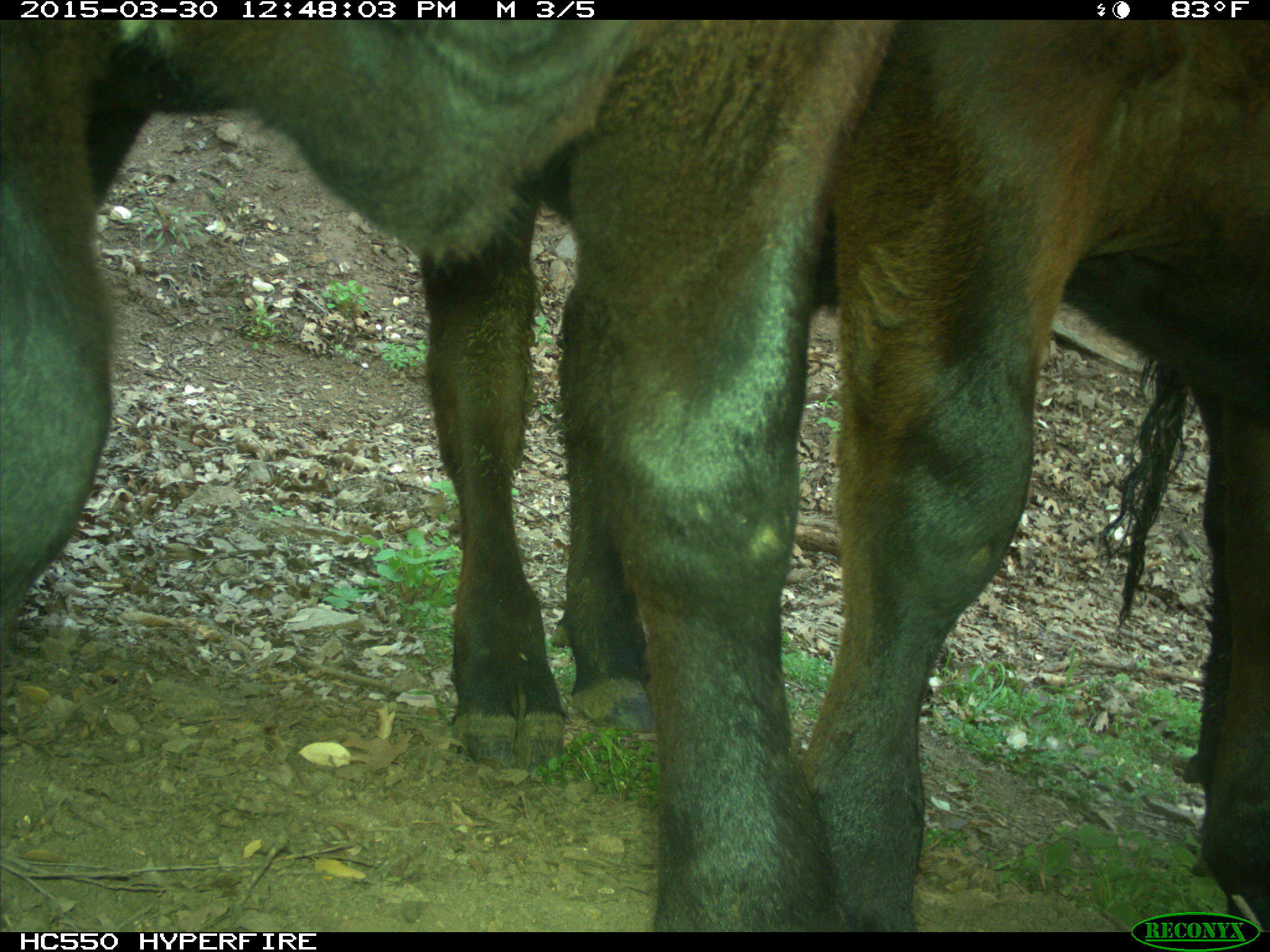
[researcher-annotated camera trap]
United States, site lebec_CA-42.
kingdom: Animalia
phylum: Chordata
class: Mammalia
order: Artiodactyla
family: Bovidae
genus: Bos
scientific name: Bos taurus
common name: domestic cow